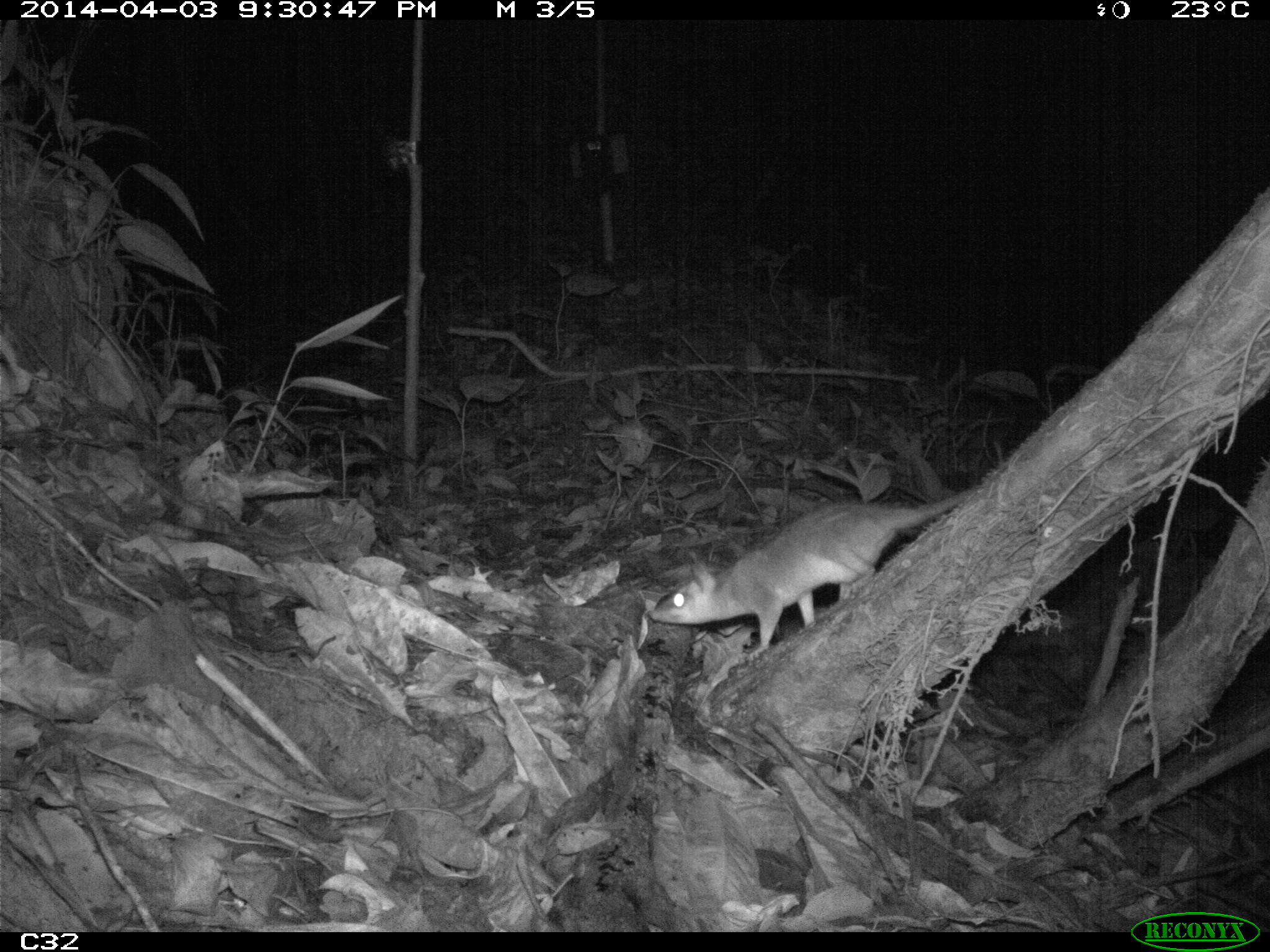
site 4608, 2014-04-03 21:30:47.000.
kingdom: Animalia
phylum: Chordata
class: Mammalia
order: Didelphimorphia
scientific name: Didelphimorphia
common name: opossum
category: unknown opossum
Unknown opossum (opossum) (Didelphimorphia), count 1, age adult, sex female.